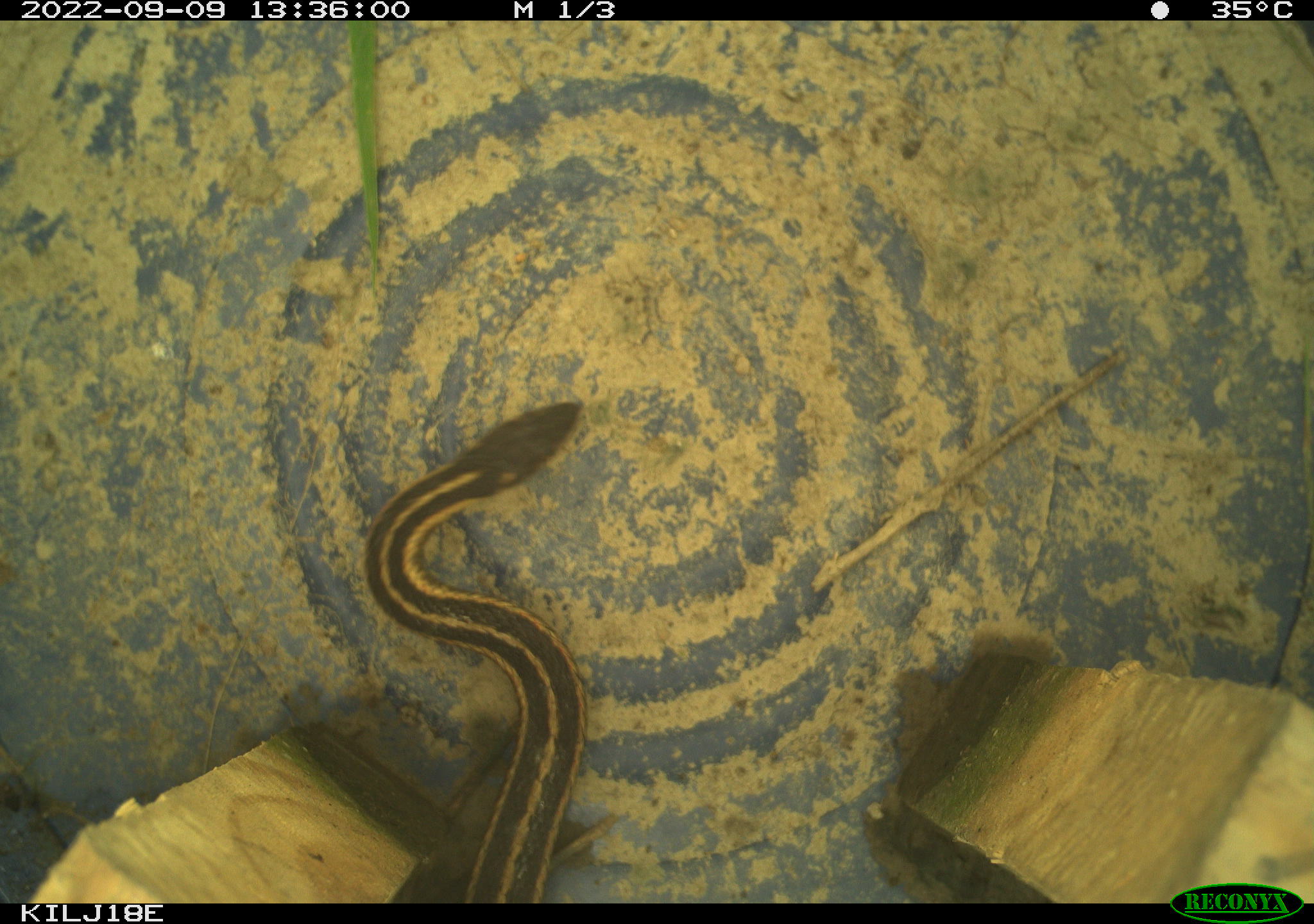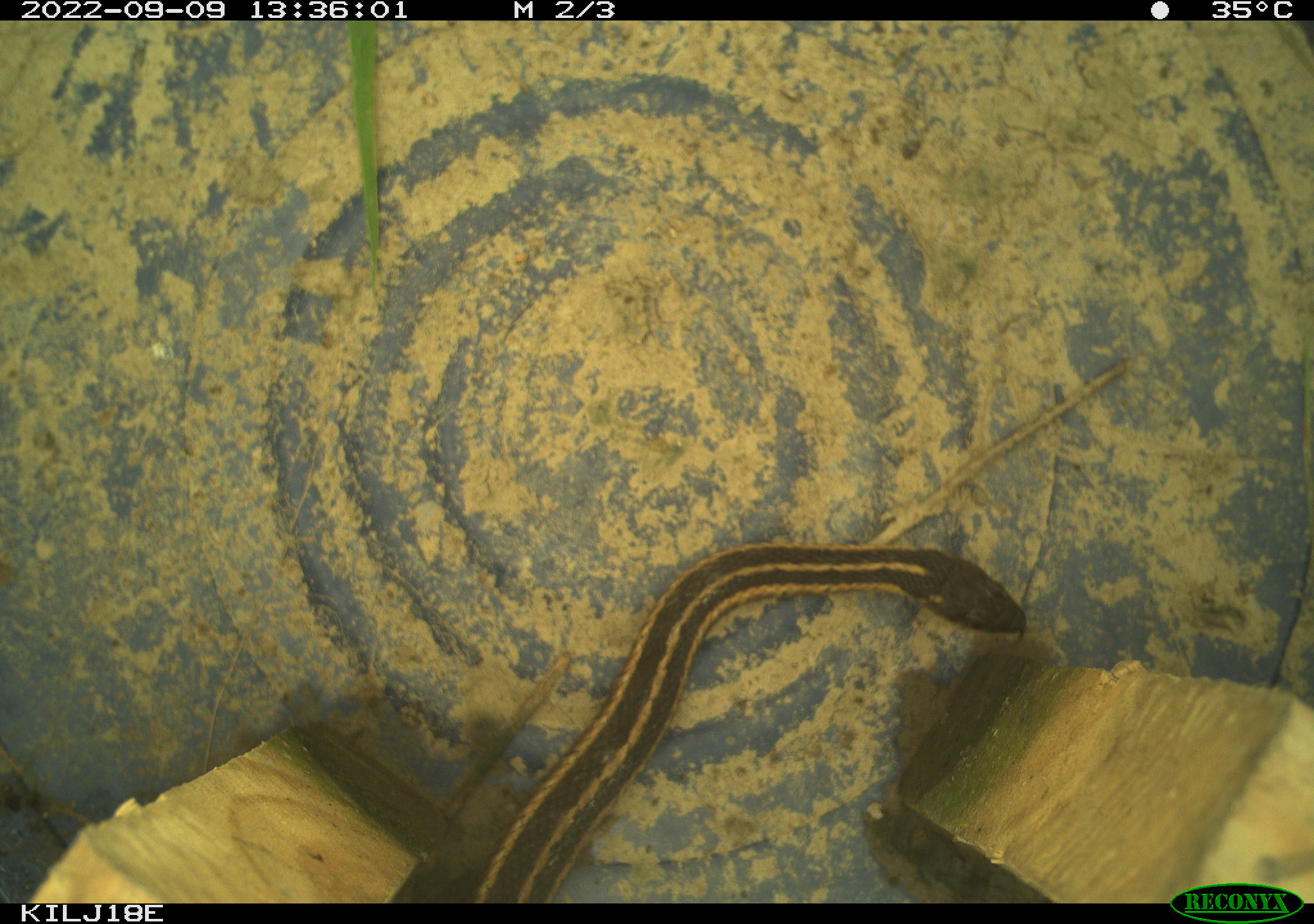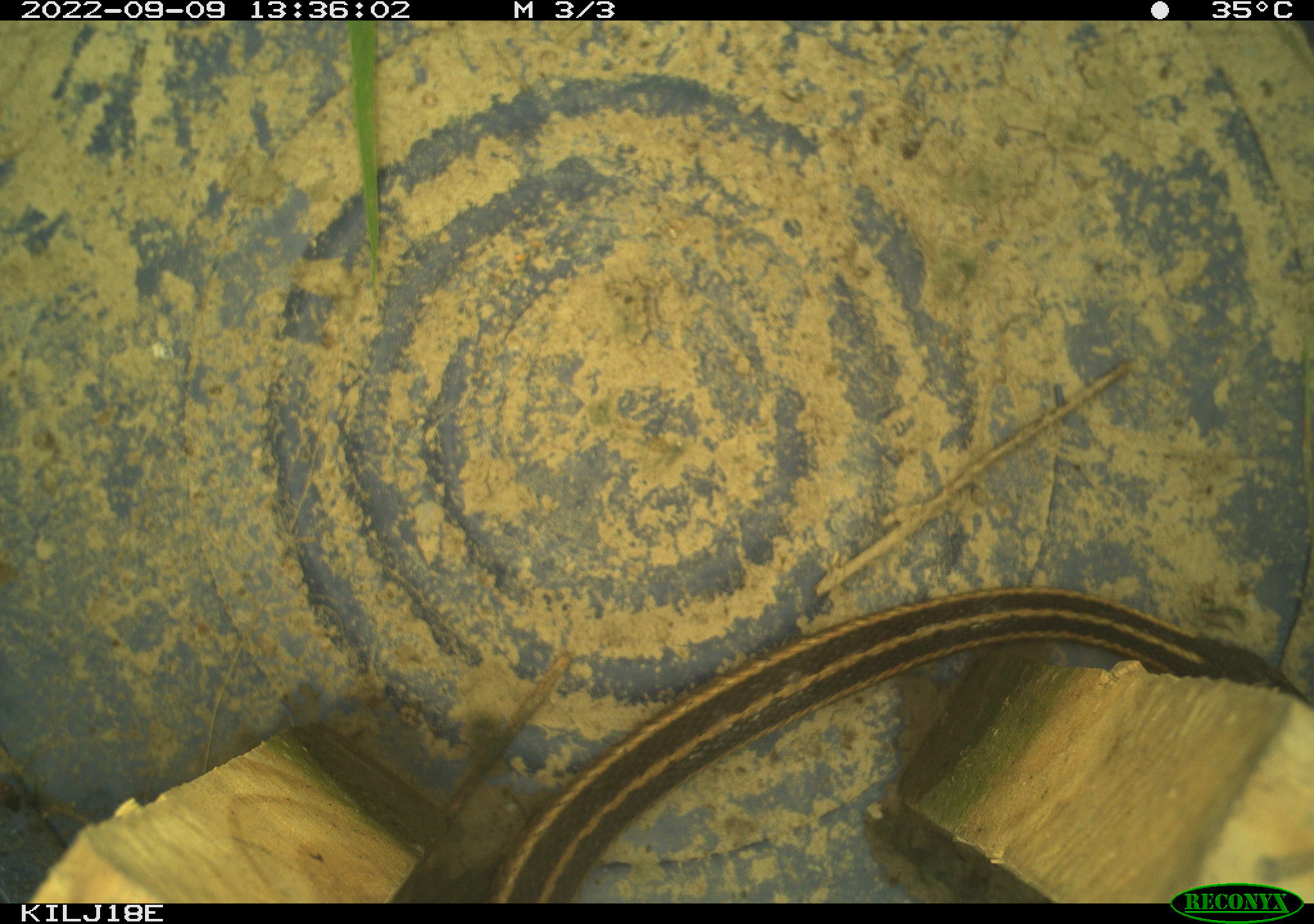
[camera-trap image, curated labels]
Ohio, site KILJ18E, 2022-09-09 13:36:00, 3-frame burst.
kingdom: Animalia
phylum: Chordata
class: Reptilia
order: Squamata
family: Colubridae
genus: Thamnophis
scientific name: Thamnophis sirtalis sirtalis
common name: eastern gartersnake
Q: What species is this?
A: Eastern gartersnake (Thamnophis sirtalis sirtalis).